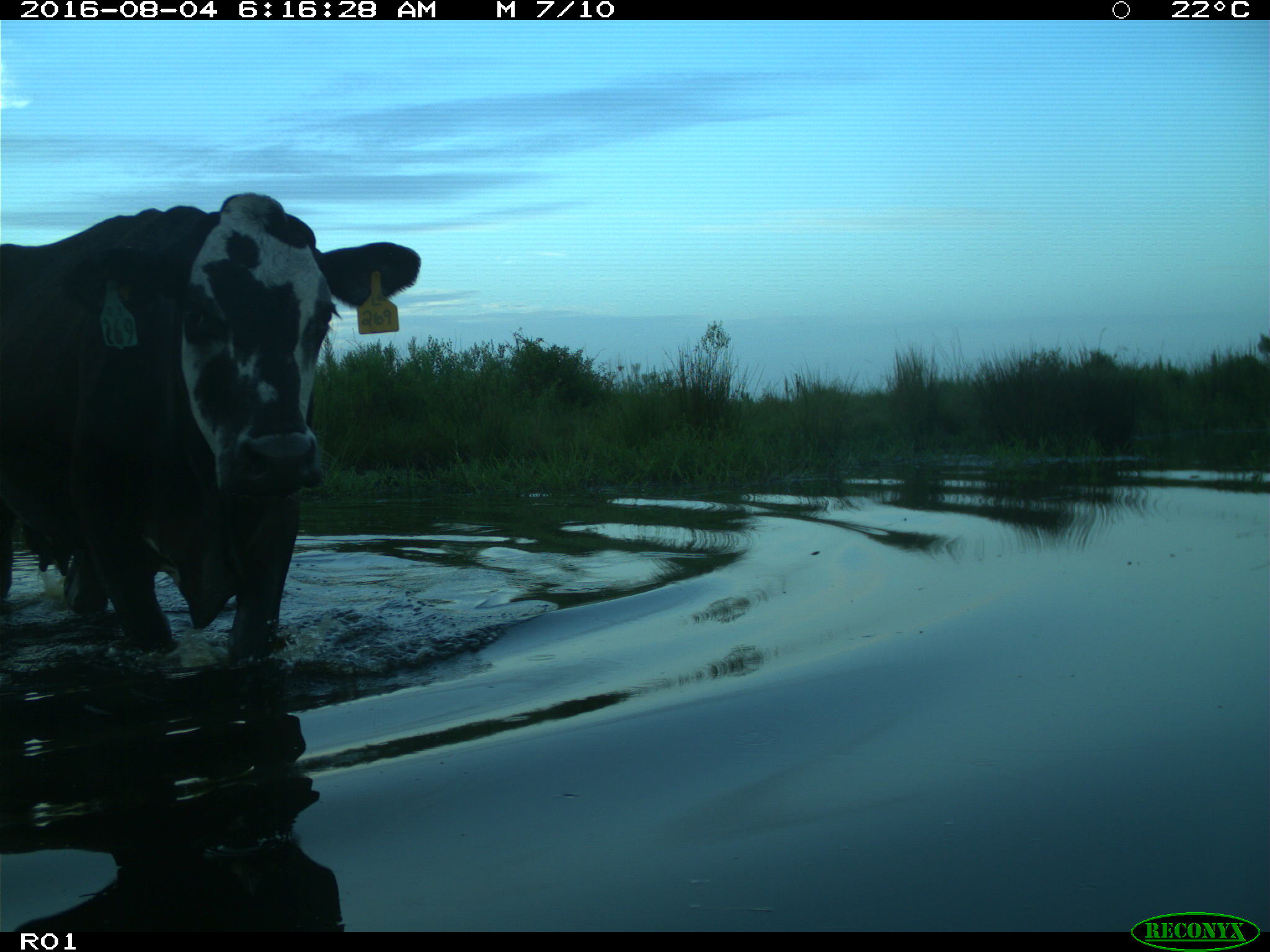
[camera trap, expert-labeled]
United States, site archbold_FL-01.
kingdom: Animalia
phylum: Chordata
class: Mammalia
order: Artiodactyla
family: Bovidae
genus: Bos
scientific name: Bos taurus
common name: domestic cow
Bos taurus (domestic cow).